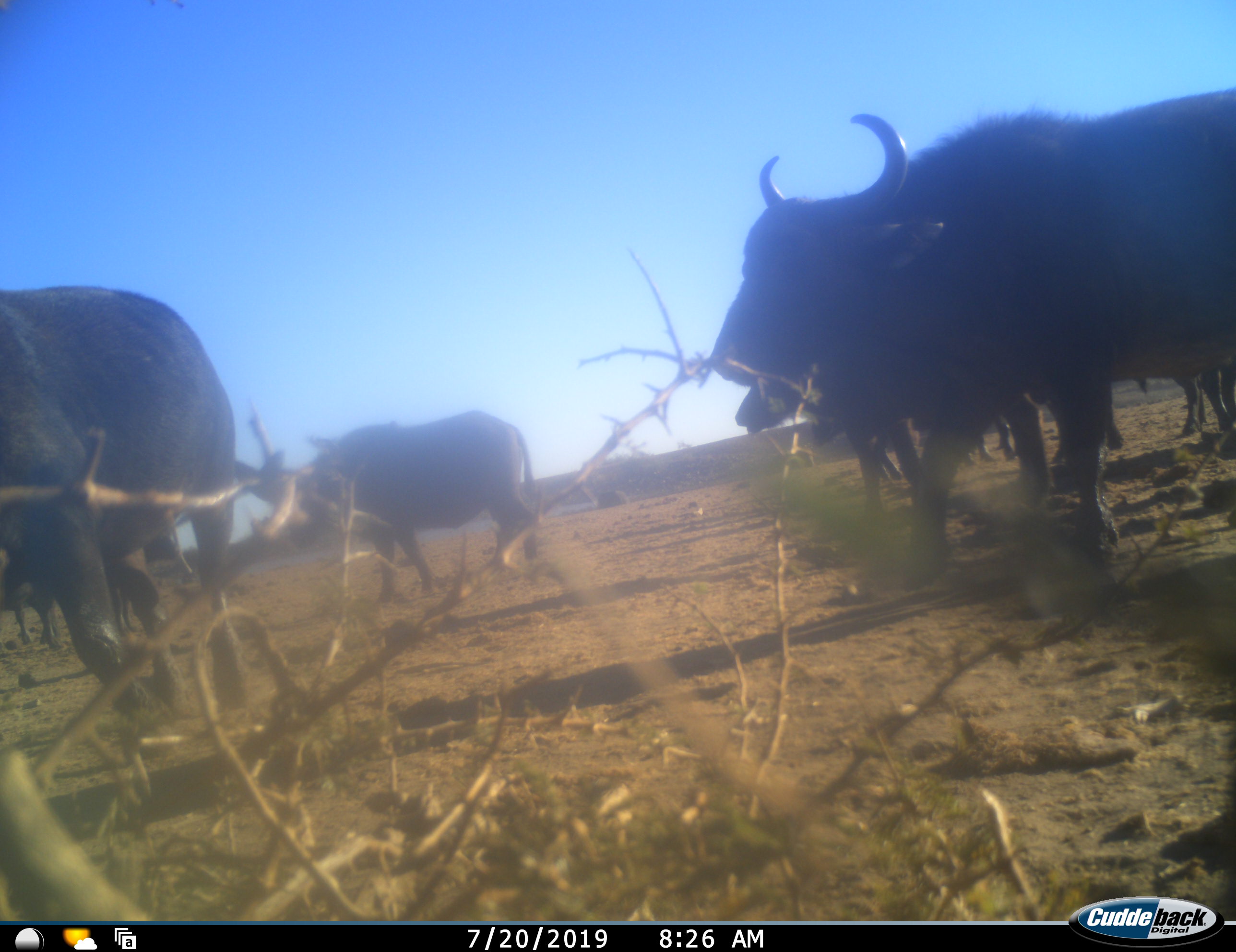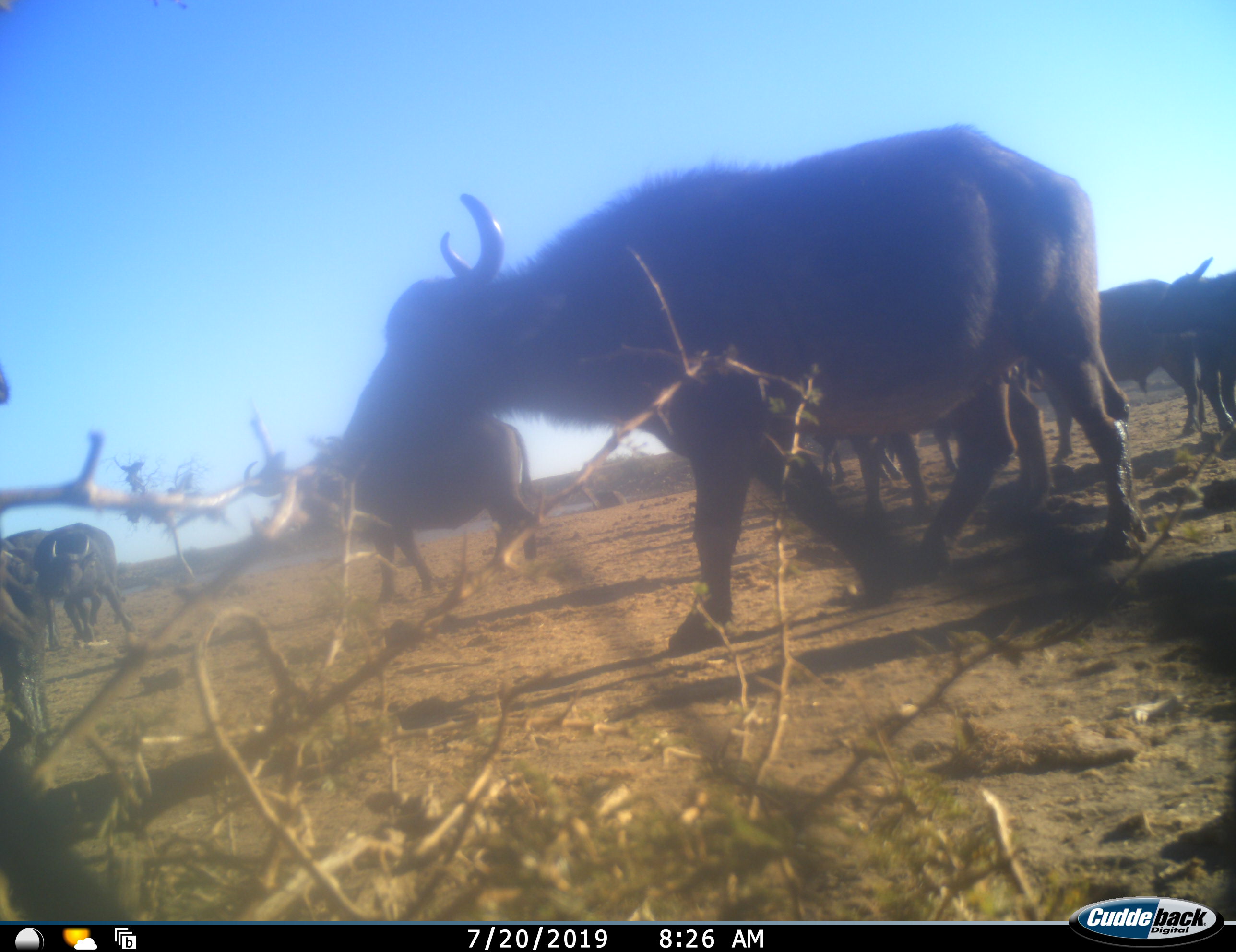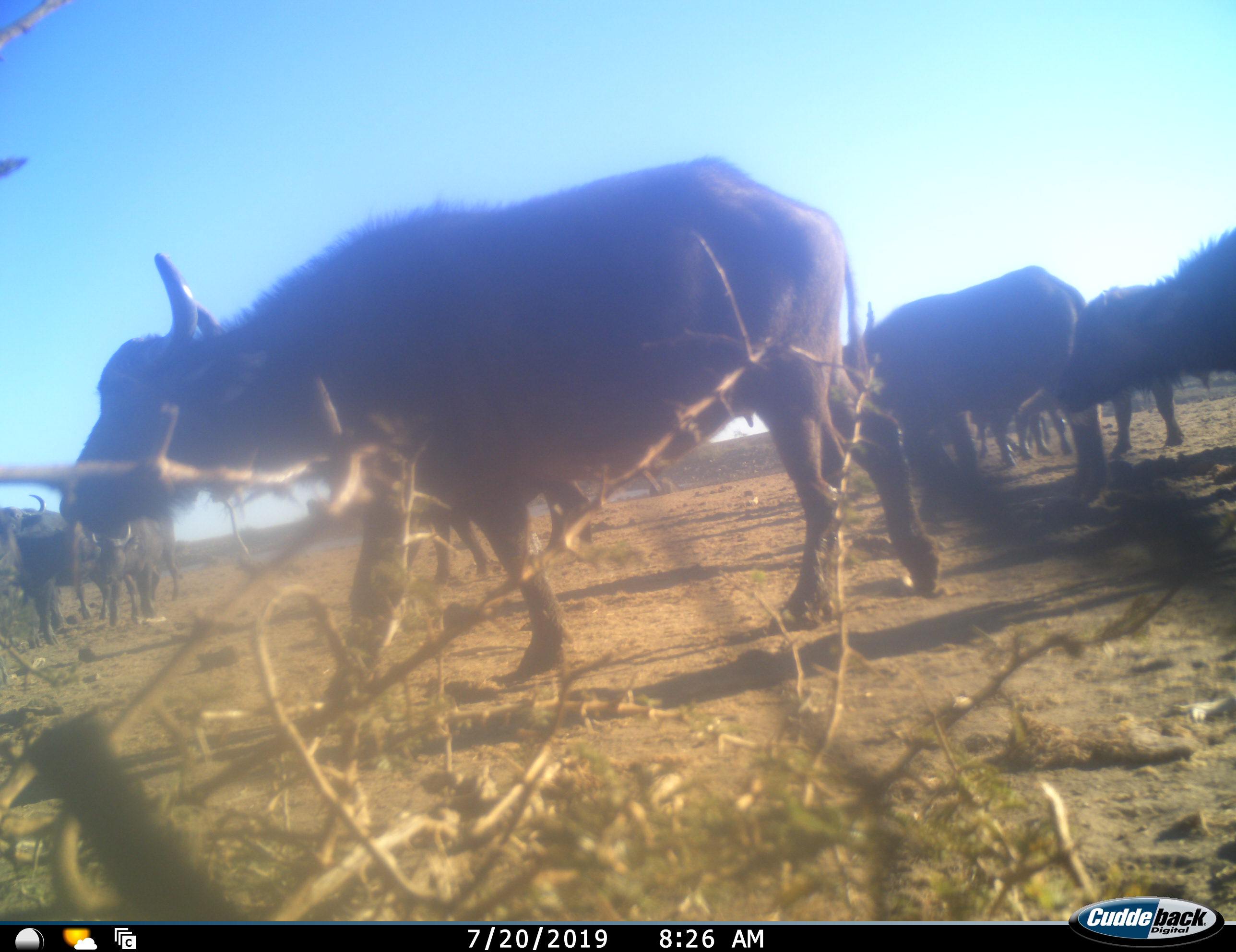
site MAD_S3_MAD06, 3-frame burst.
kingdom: Animalia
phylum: Chordata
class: Mammalia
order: Artiodactyla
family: Bovidae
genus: Syncerus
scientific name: Syncerus caffer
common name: african buffalo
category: buffalo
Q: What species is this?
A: Buffalo (african buffalo) (Syncerus caffer).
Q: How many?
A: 10.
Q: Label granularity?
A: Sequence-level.